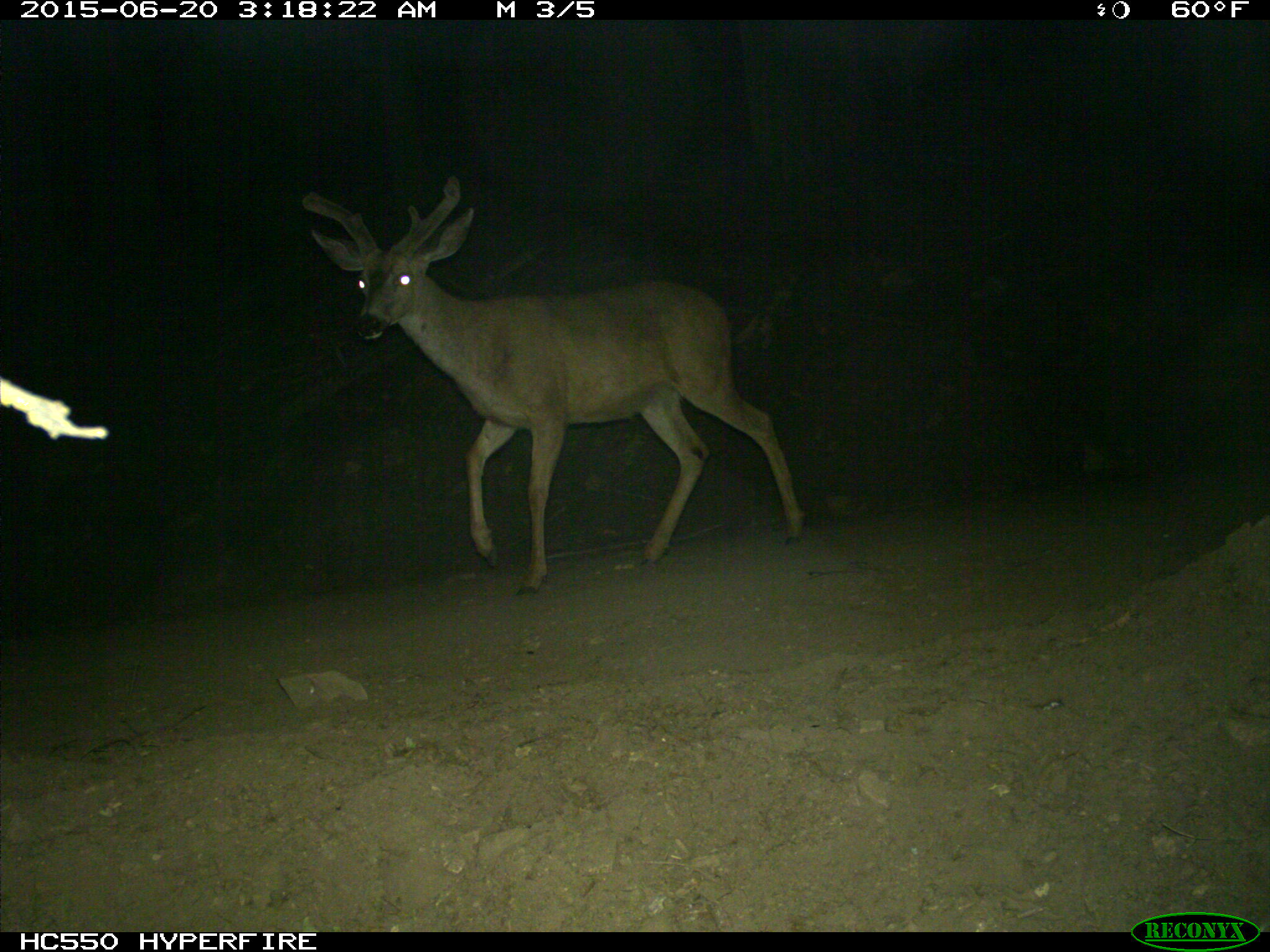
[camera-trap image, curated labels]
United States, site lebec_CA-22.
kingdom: Animalia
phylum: Chordata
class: Mammalia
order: Artiodactyla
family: Cervidae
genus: Odocoileus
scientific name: Odocoileus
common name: deer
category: unidentified deer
Unidentified deer (deer) (Odocoileus).